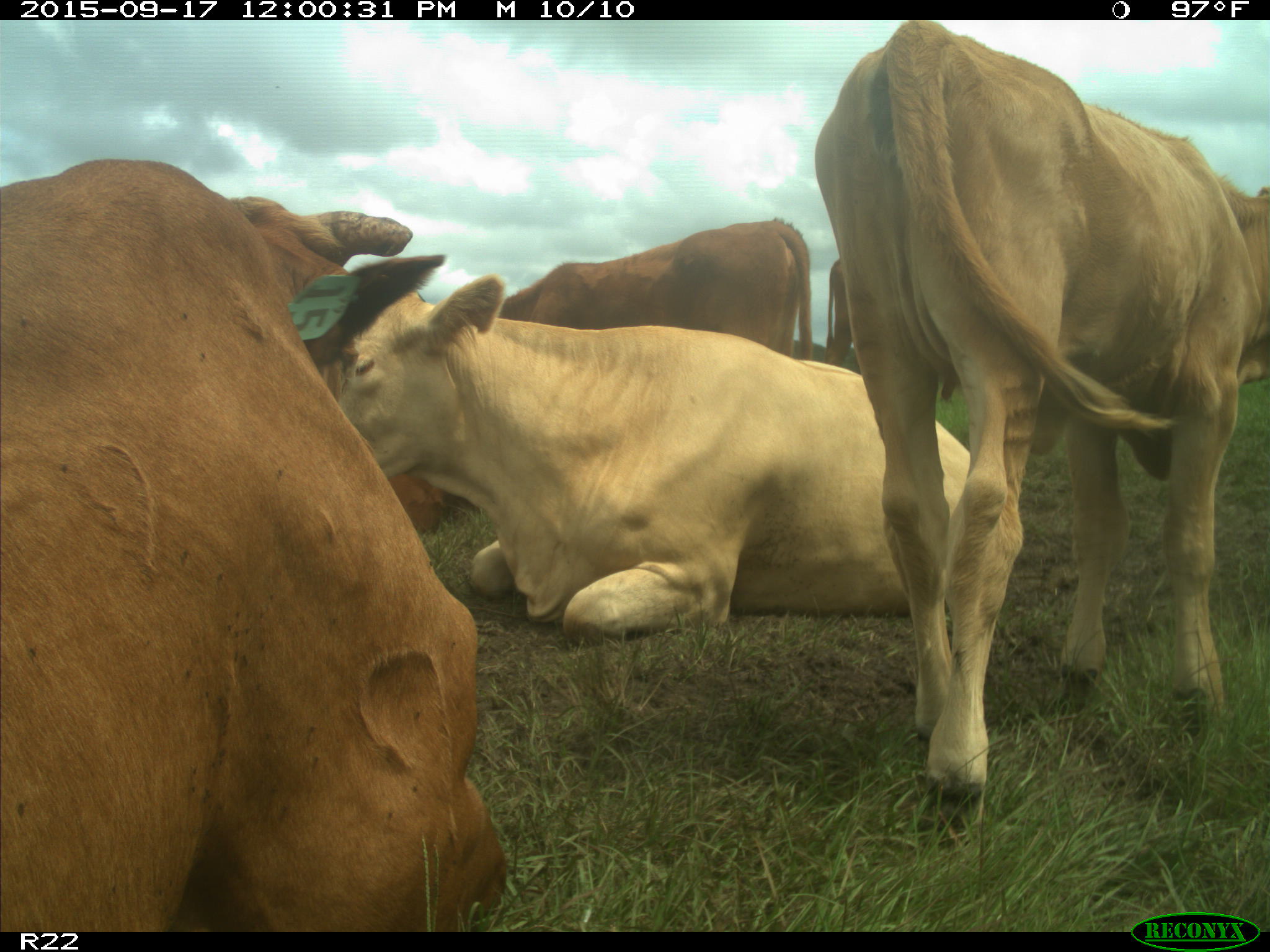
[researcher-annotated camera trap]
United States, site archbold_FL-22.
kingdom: Animalia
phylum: Chordata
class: Mammalia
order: Artiodactyla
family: Bovidae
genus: Bos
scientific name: Bos taurus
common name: domestic cow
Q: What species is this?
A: Bos taurus (domestic cow).